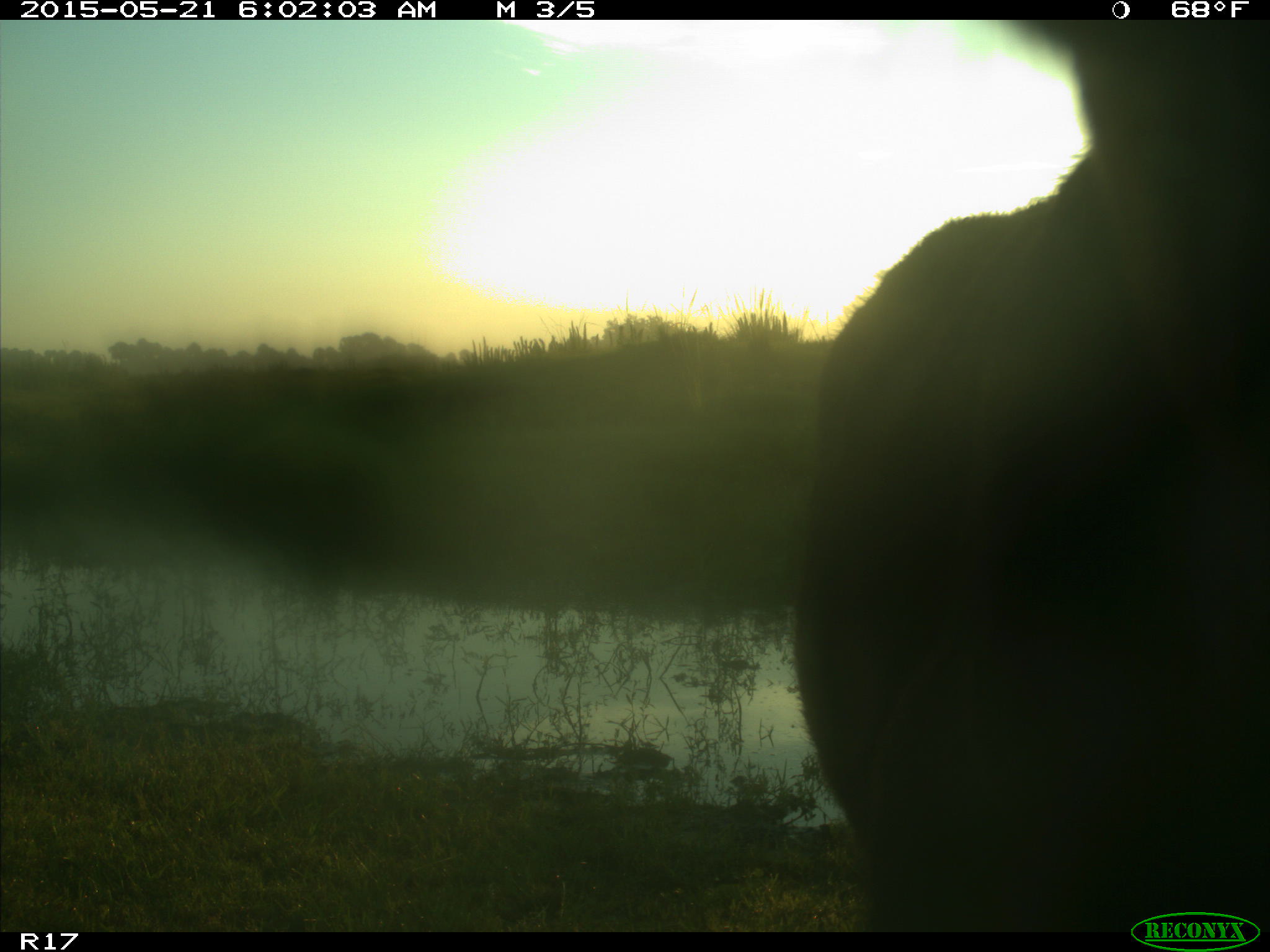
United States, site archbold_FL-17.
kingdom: Animalia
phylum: Chordata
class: Mammalia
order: Artiodactyla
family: Bovidae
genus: Bos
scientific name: Bos taurus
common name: domestic cow